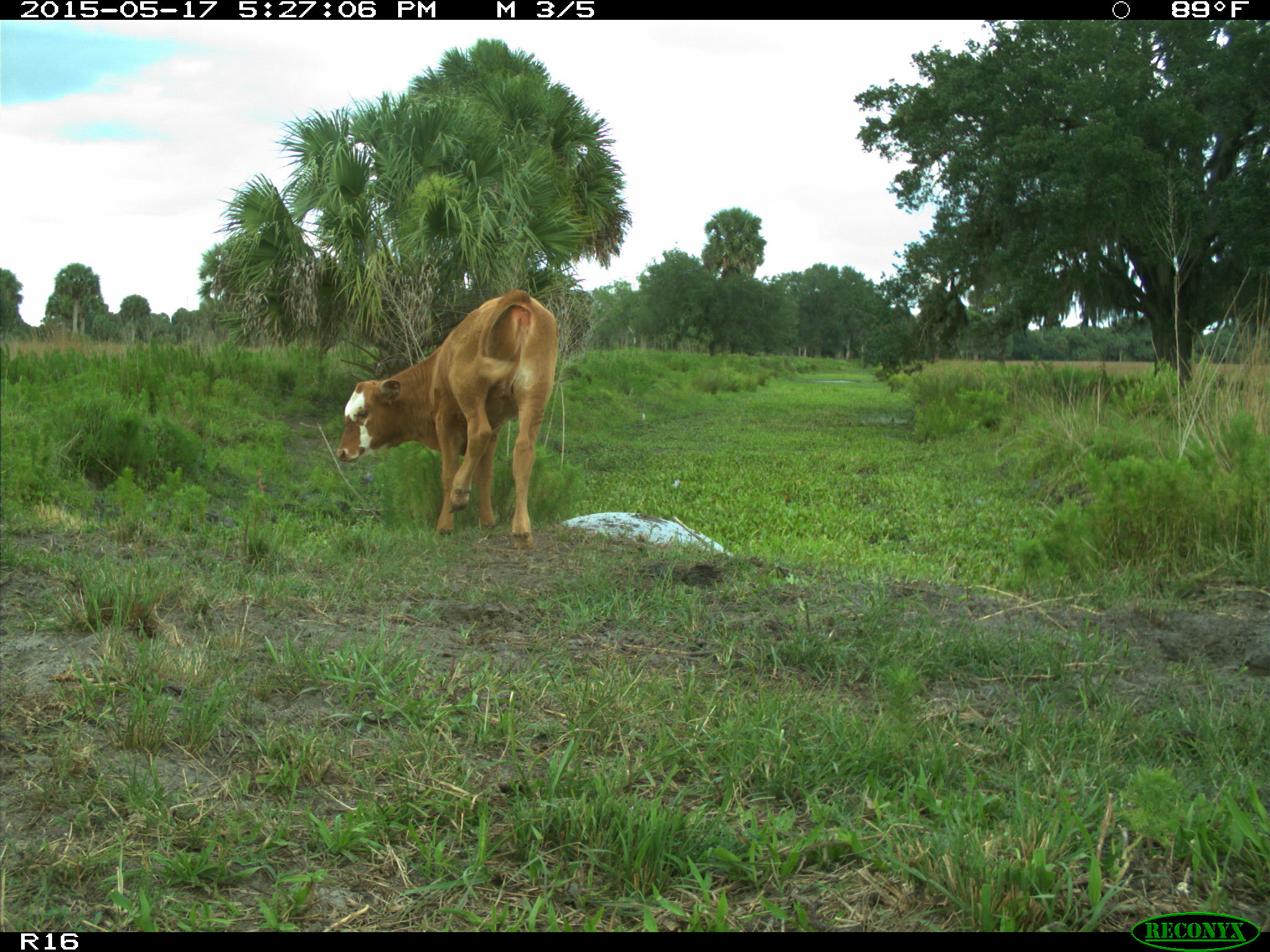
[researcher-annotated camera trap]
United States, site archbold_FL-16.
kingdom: Animalia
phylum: Chordata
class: Mammalia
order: Artiodactyla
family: Bovidae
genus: Bos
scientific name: Bos taurus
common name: domestic cow